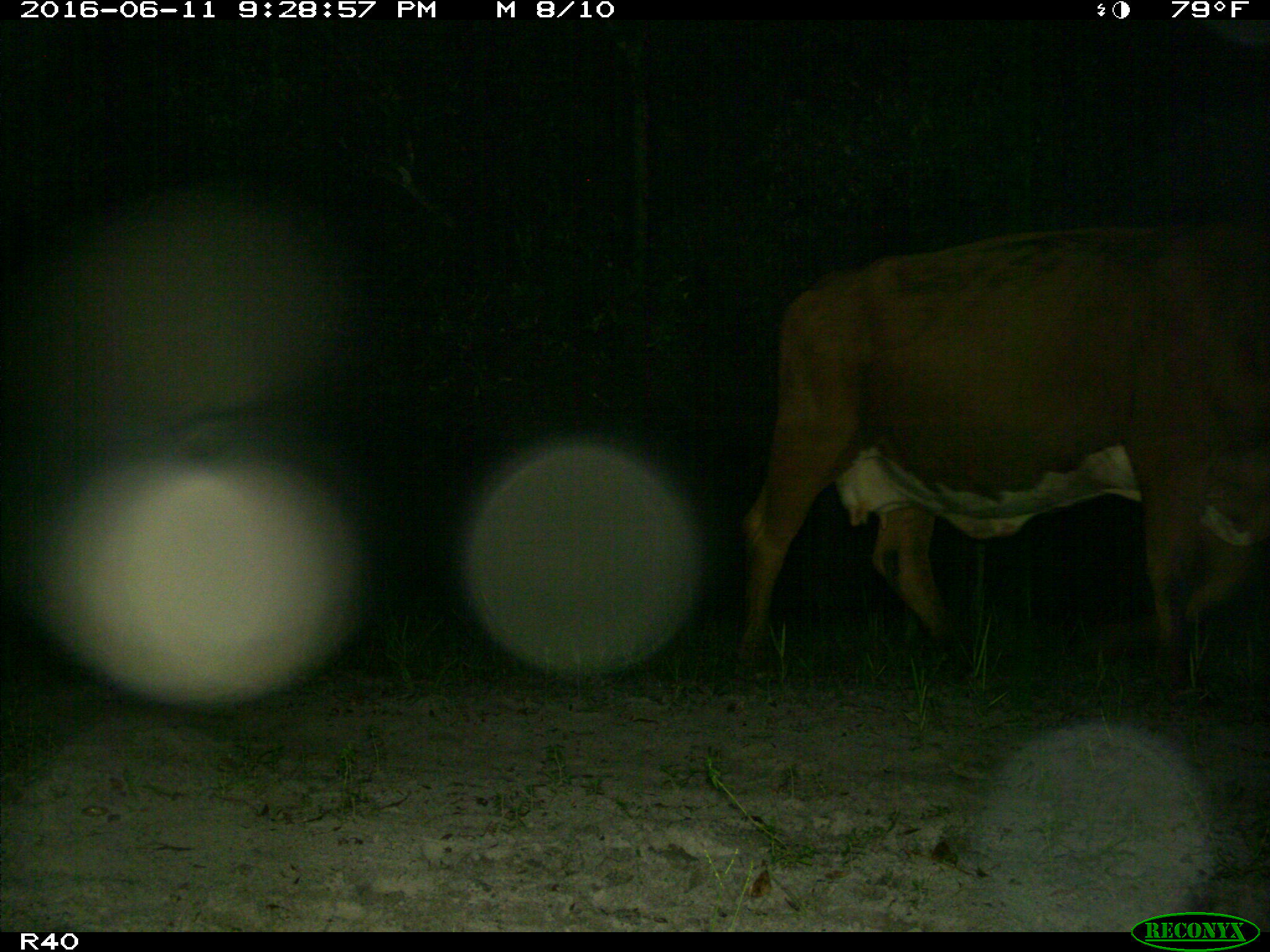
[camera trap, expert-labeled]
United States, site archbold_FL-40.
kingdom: Animalia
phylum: Chordata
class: Mammalia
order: Artiodactyla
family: Bovidae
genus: Bos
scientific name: Bos taurus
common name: domestic cow